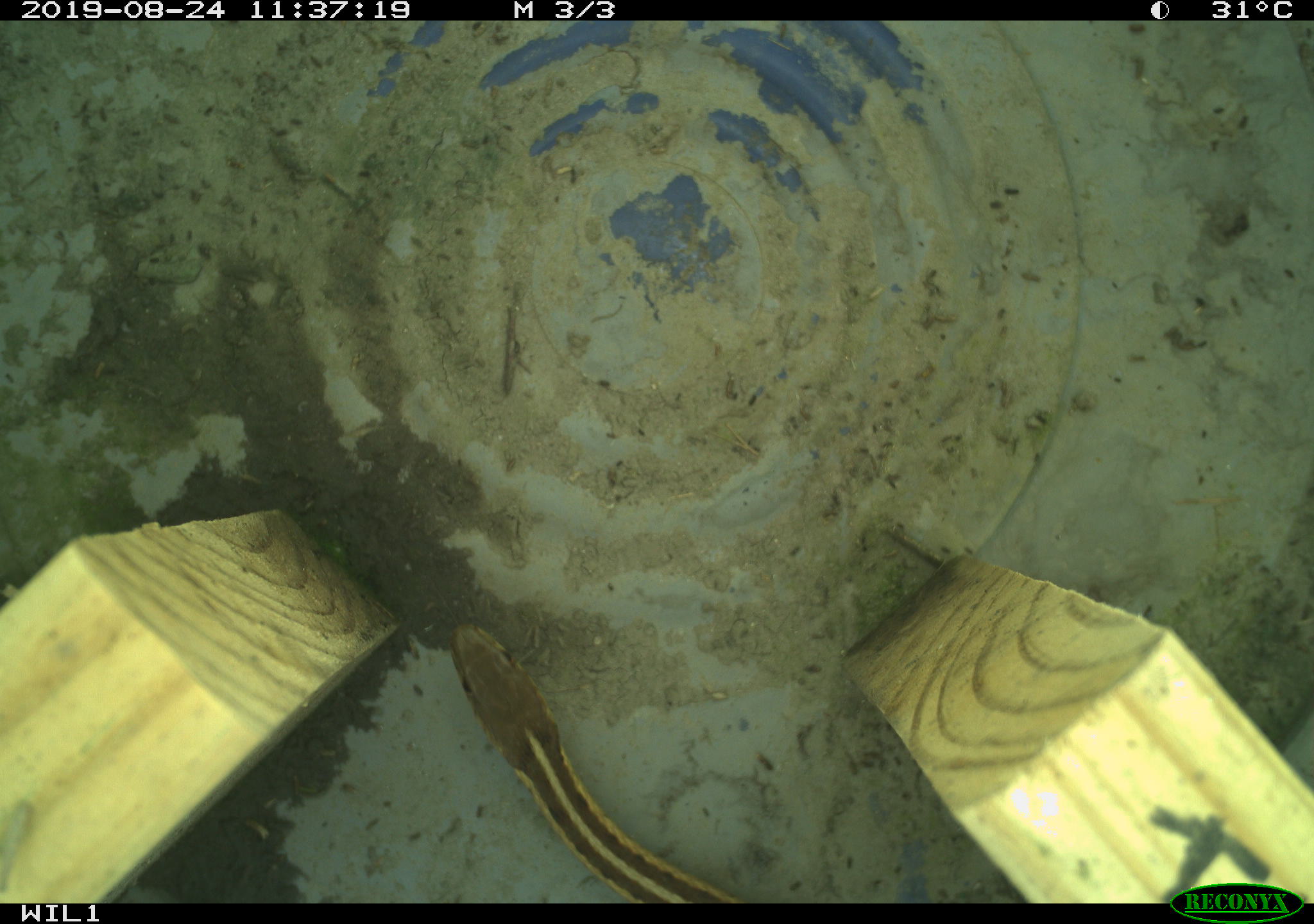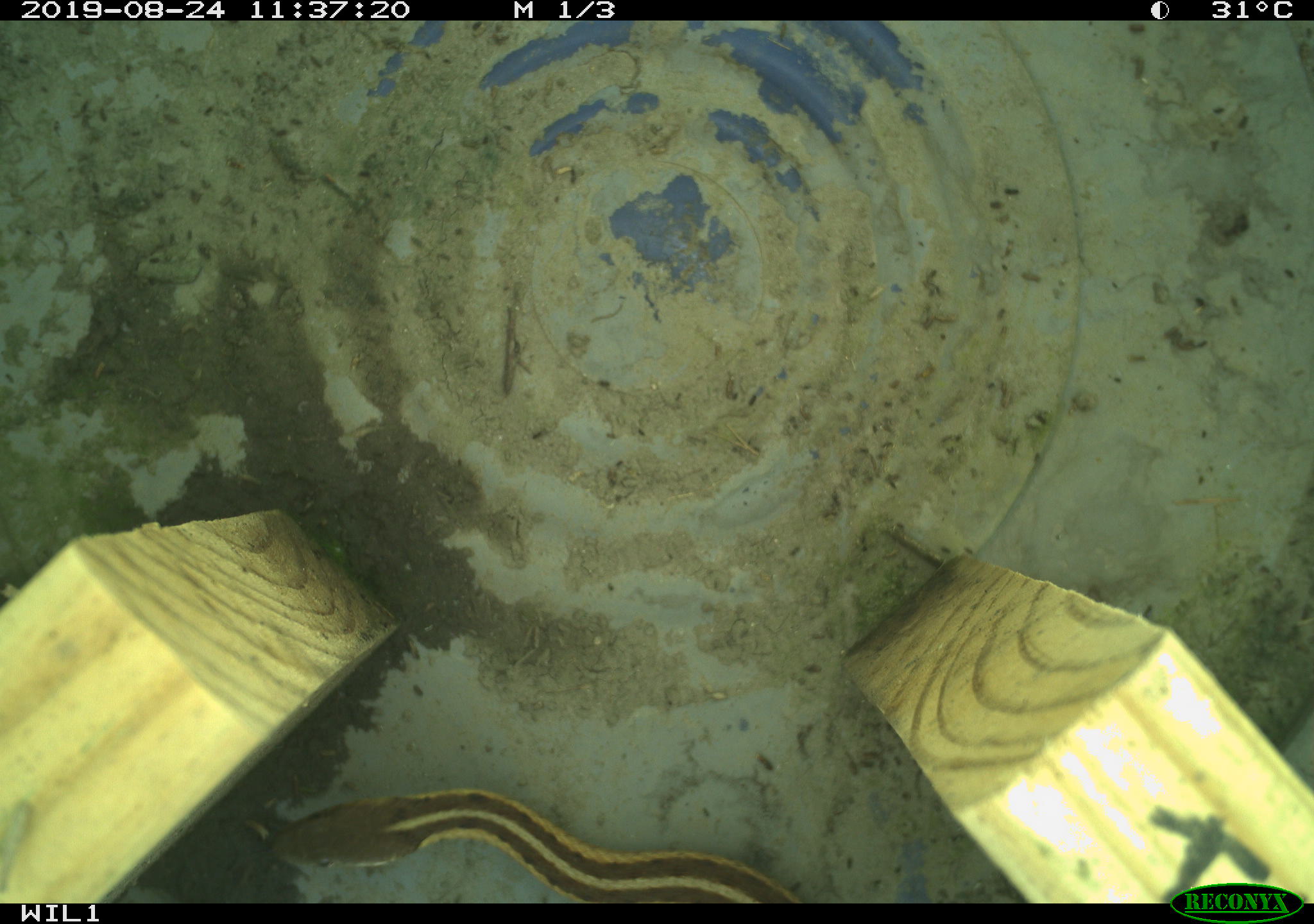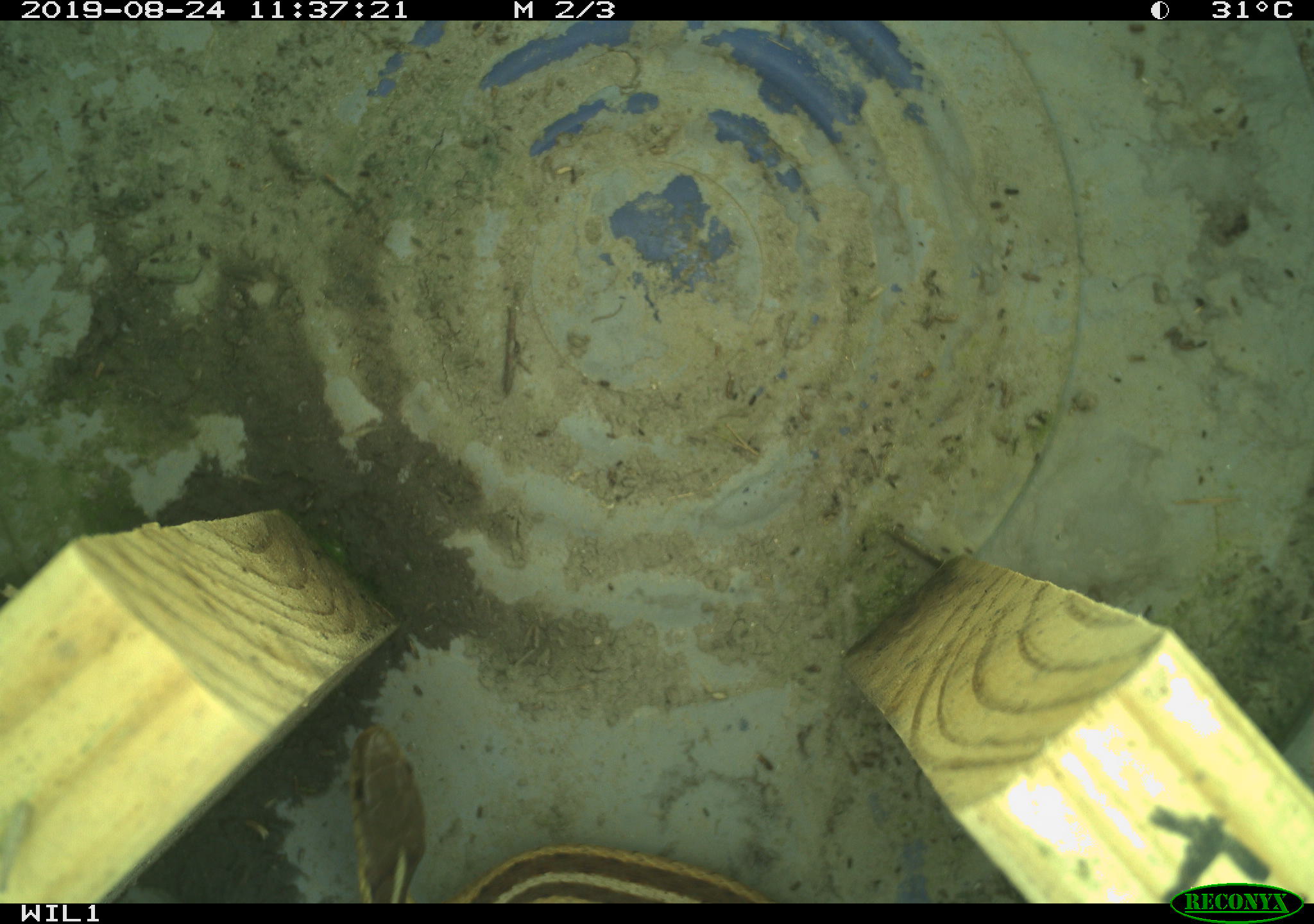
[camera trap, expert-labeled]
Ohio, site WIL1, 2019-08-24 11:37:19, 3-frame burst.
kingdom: Animalia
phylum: Chordata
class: Reptilia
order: Squamata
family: Colubridae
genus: Thamnophis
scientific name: Thamnophis sirtalis sirtalis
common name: eastern gartersnake